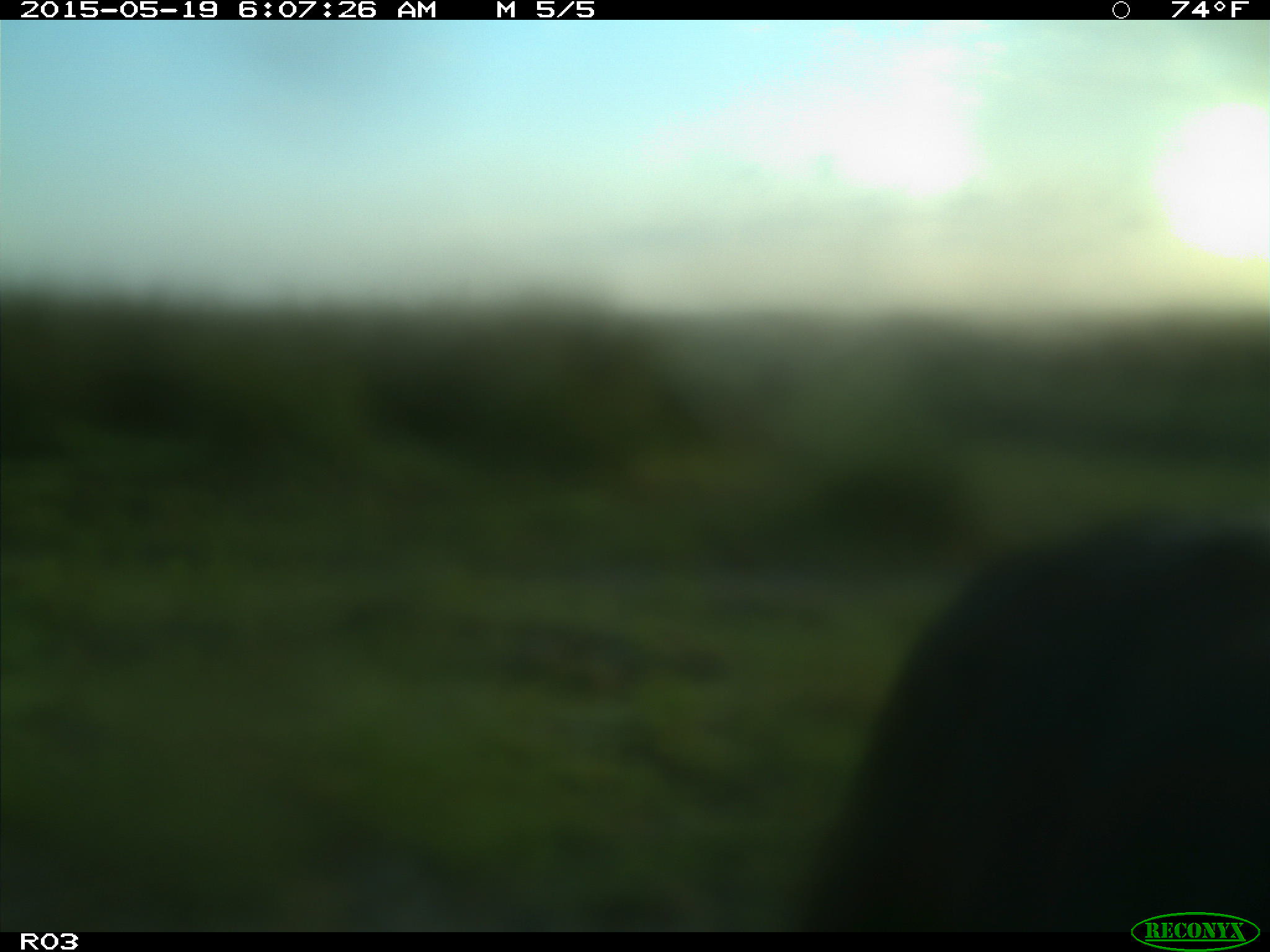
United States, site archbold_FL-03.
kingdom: Animalia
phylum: Chordata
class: Mammalia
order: Artiodactyla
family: Bovidae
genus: Bos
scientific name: Bos taurus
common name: domestic cow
Bos taurus (domestic cow).